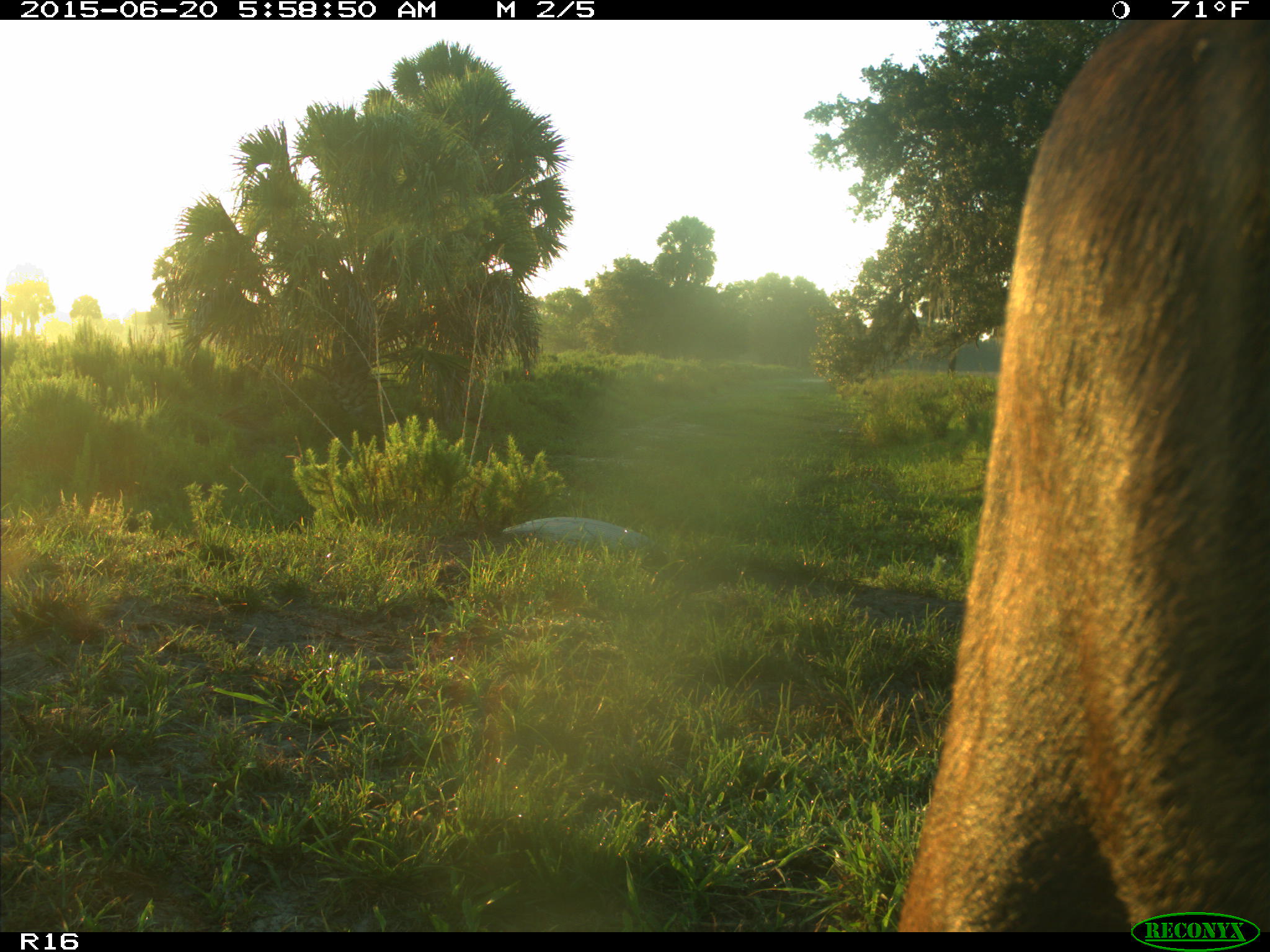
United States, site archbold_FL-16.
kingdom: Animalia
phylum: Chordata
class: Mammalia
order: Artiodactyla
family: Bovidae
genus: Bos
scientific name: Bos taurus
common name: domestic cow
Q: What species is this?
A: Bos taurus (domestic cow).